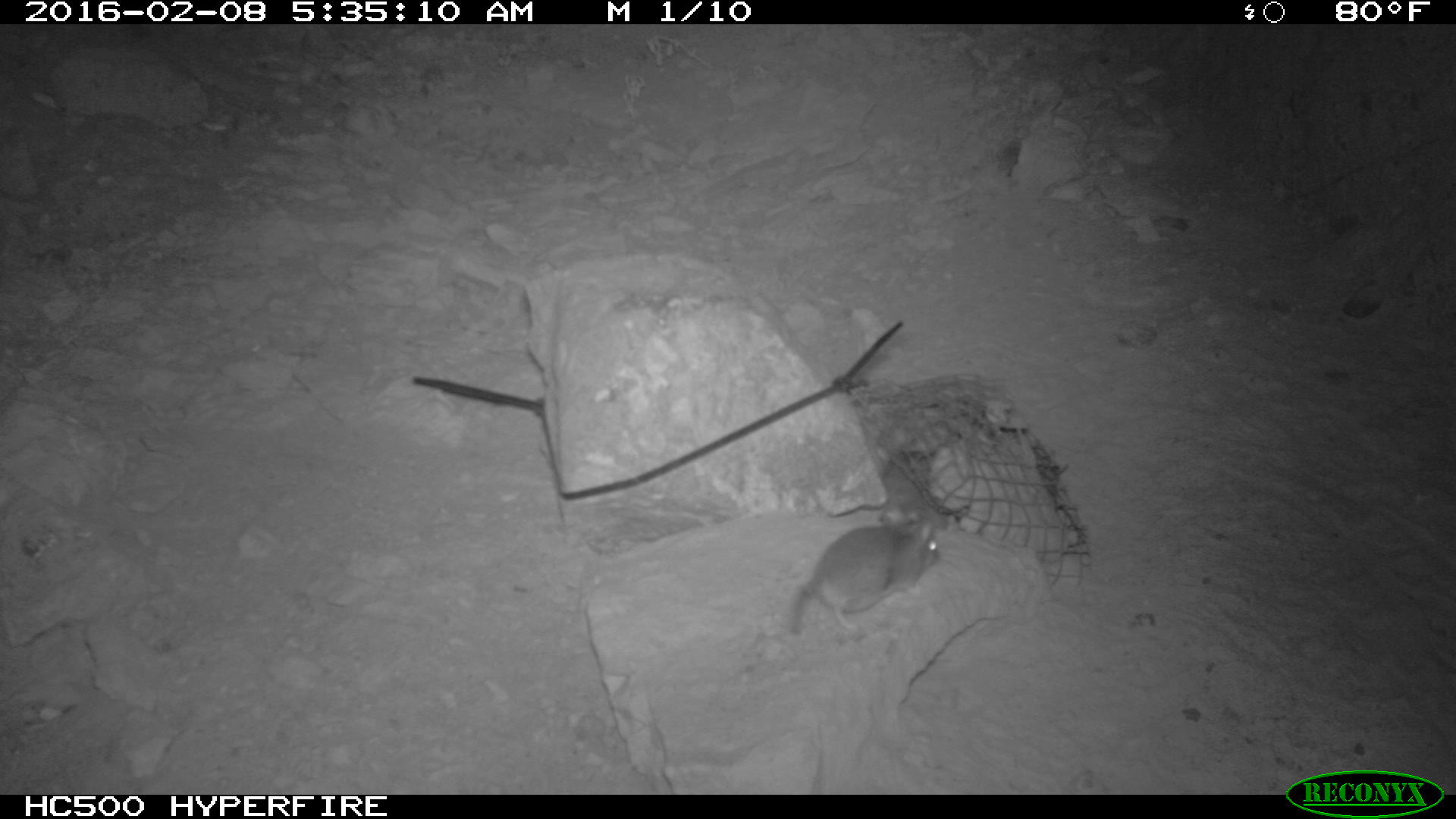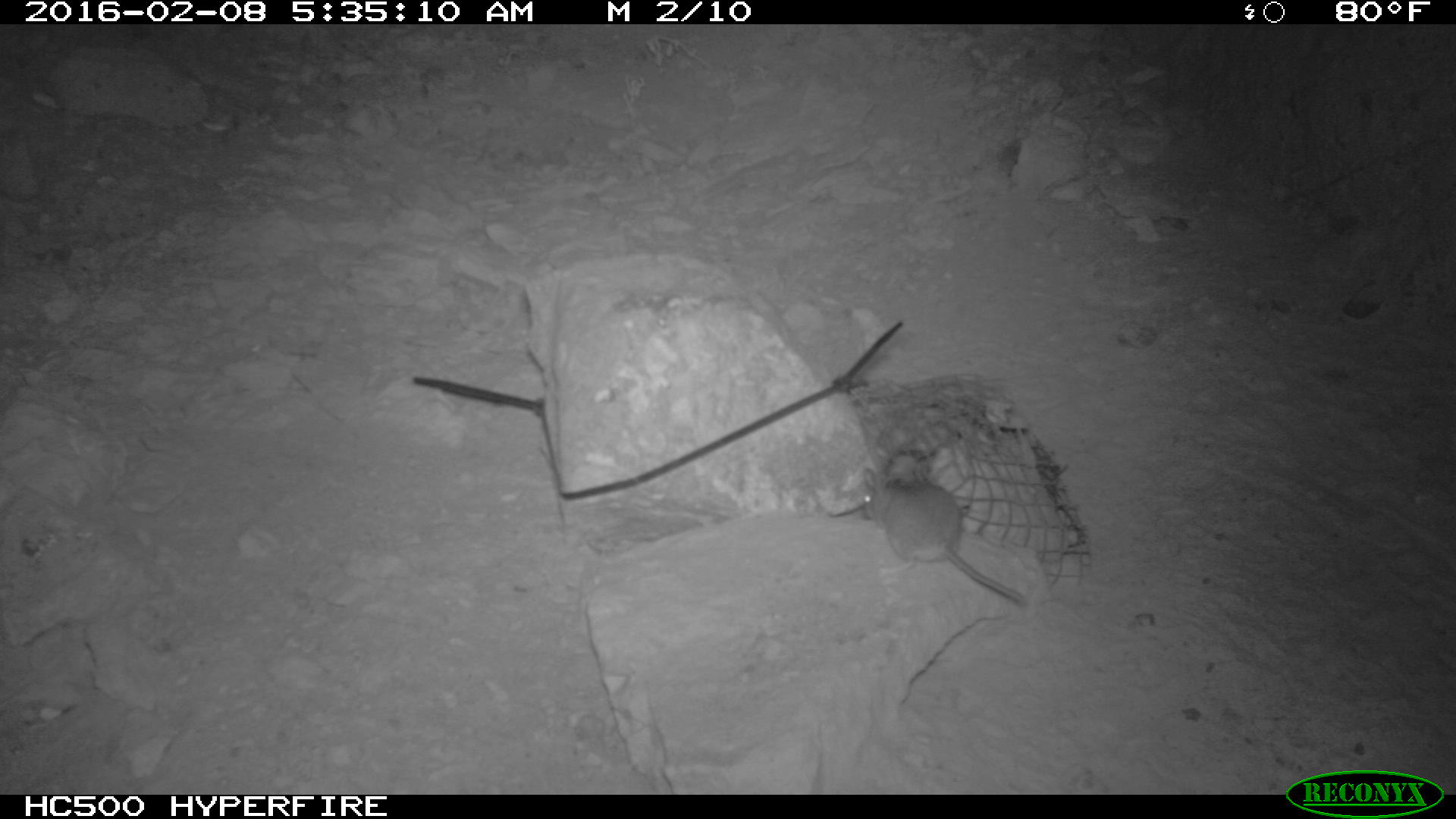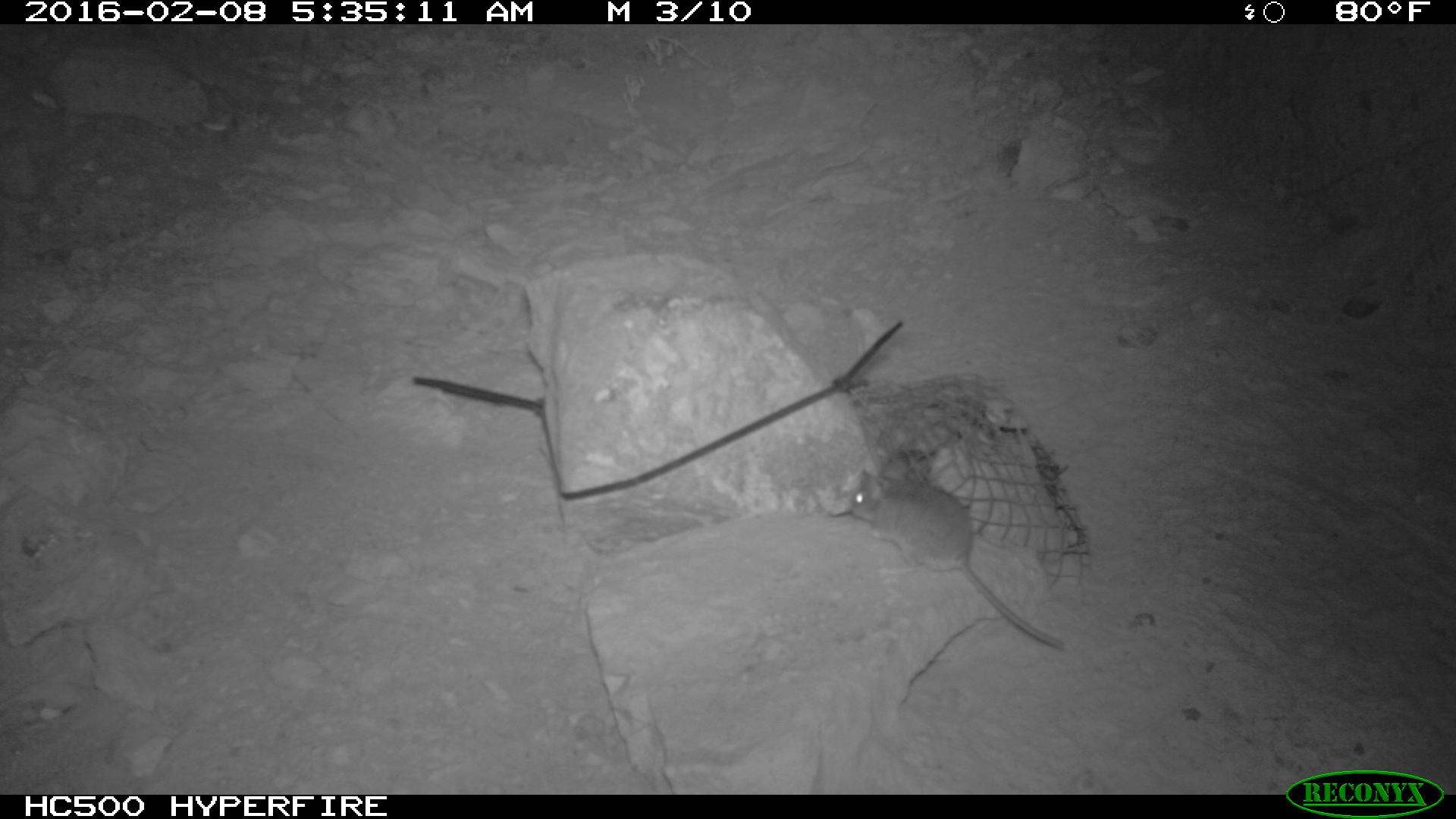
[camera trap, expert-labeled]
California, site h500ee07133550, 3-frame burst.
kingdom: Animalia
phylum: Chordata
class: Mammalia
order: Rodentia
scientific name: Rodentia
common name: rodent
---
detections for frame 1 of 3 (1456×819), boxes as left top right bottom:
rodent: 790 513 942 635; 880 451 947 529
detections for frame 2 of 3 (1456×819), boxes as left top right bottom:
rodent: 855 464 1028 611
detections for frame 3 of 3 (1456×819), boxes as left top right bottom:
rodent: 847 452 1062 648